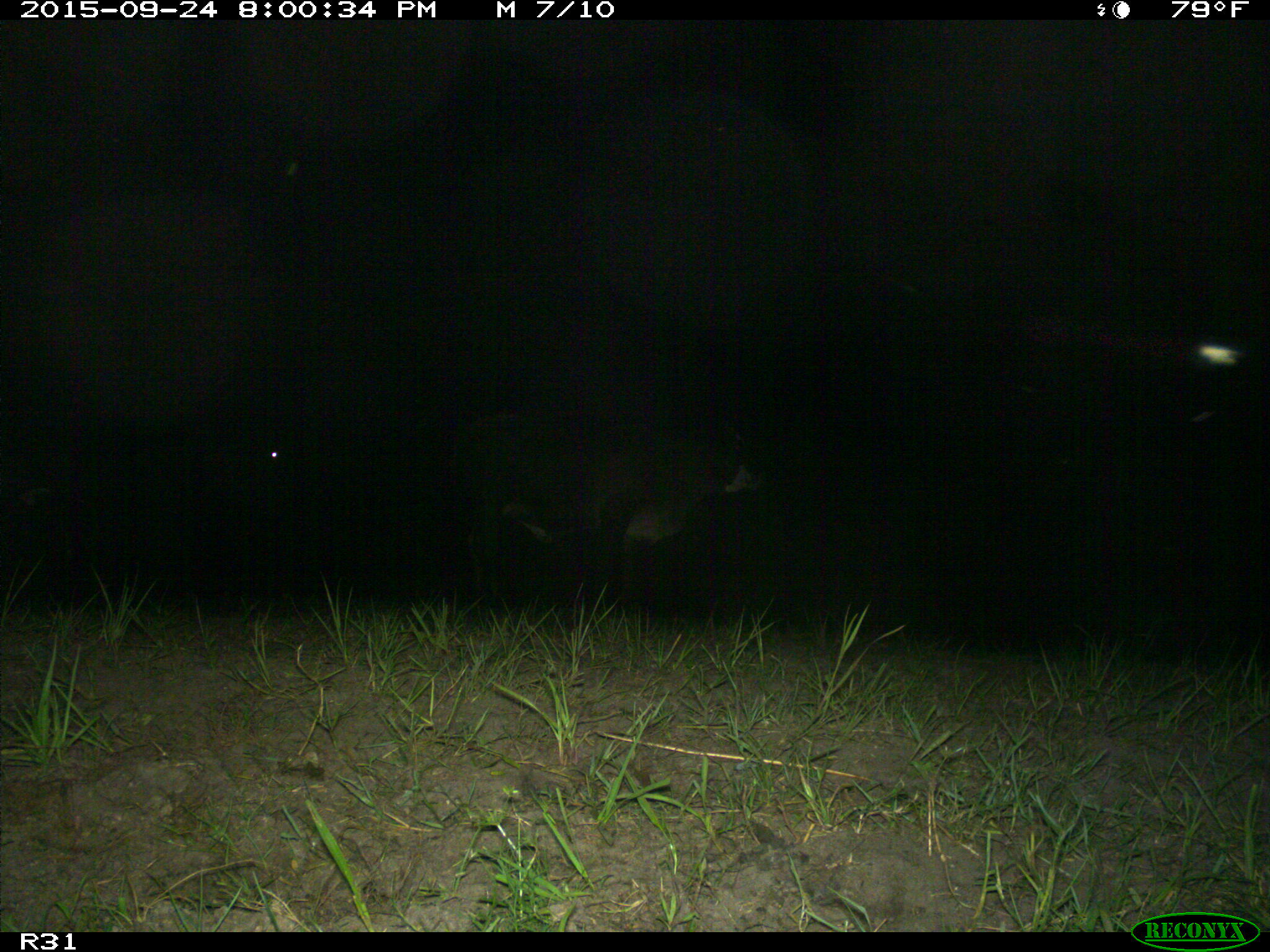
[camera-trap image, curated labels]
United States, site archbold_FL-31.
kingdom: Animalia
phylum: Chordata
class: Mammalia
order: Artiodactyla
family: Bovidae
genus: Bos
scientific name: Bos taurus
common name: domestic cow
Bos taurus (domestic cow).